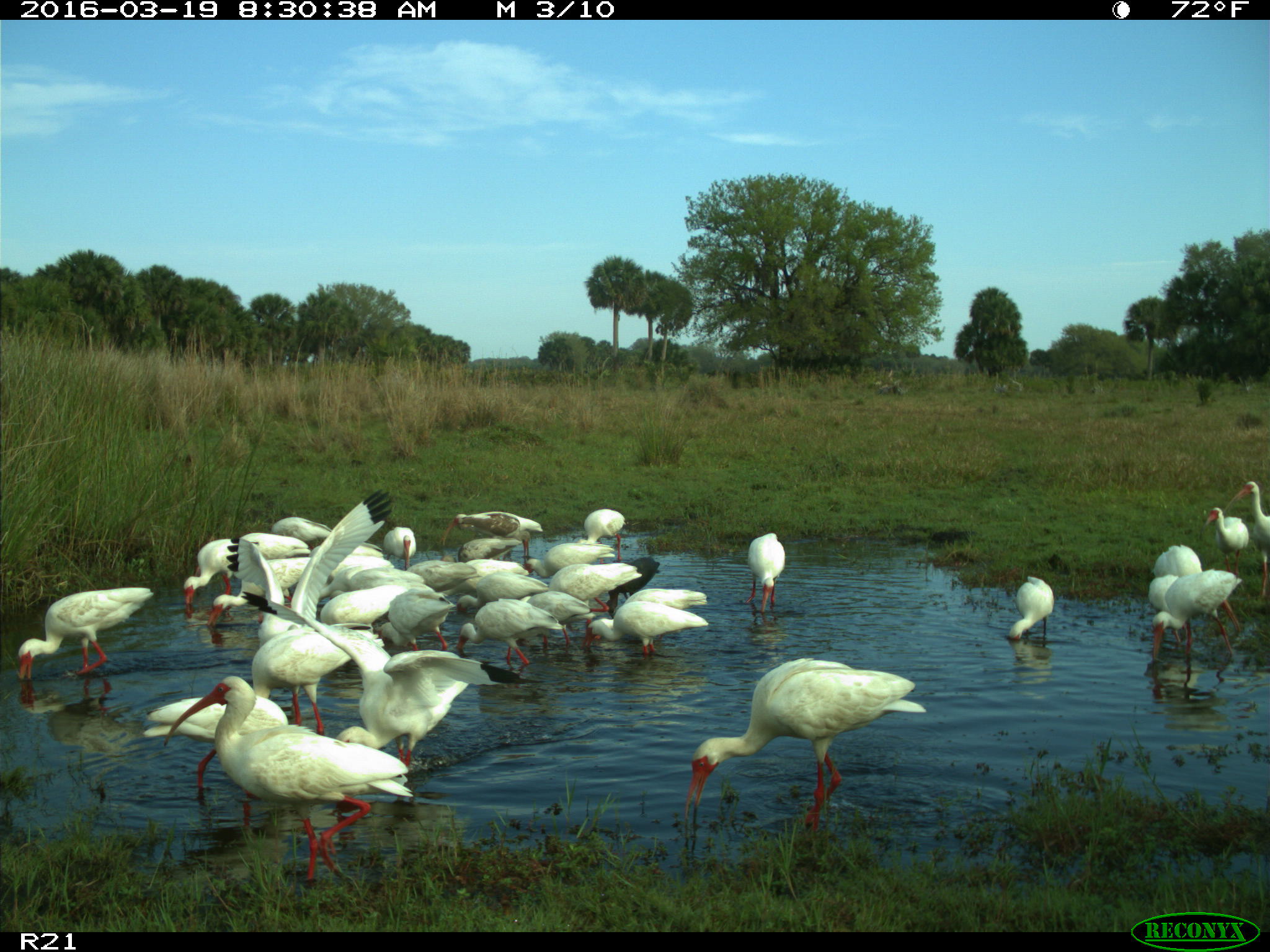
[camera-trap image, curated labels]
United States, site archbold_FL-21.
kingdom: Animalia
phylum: Chordata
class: Aves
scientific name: Aves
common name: birds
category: unidentified bird